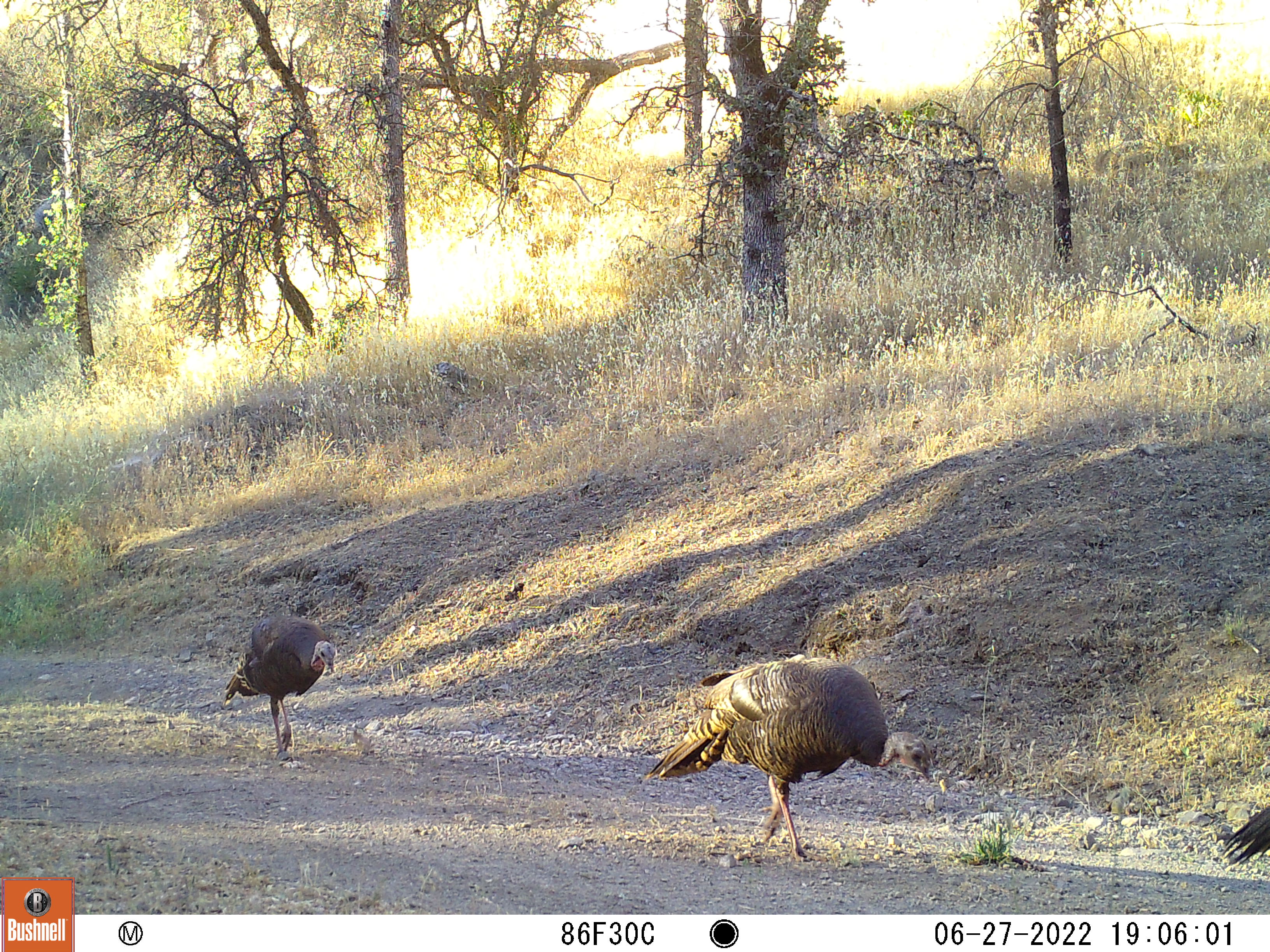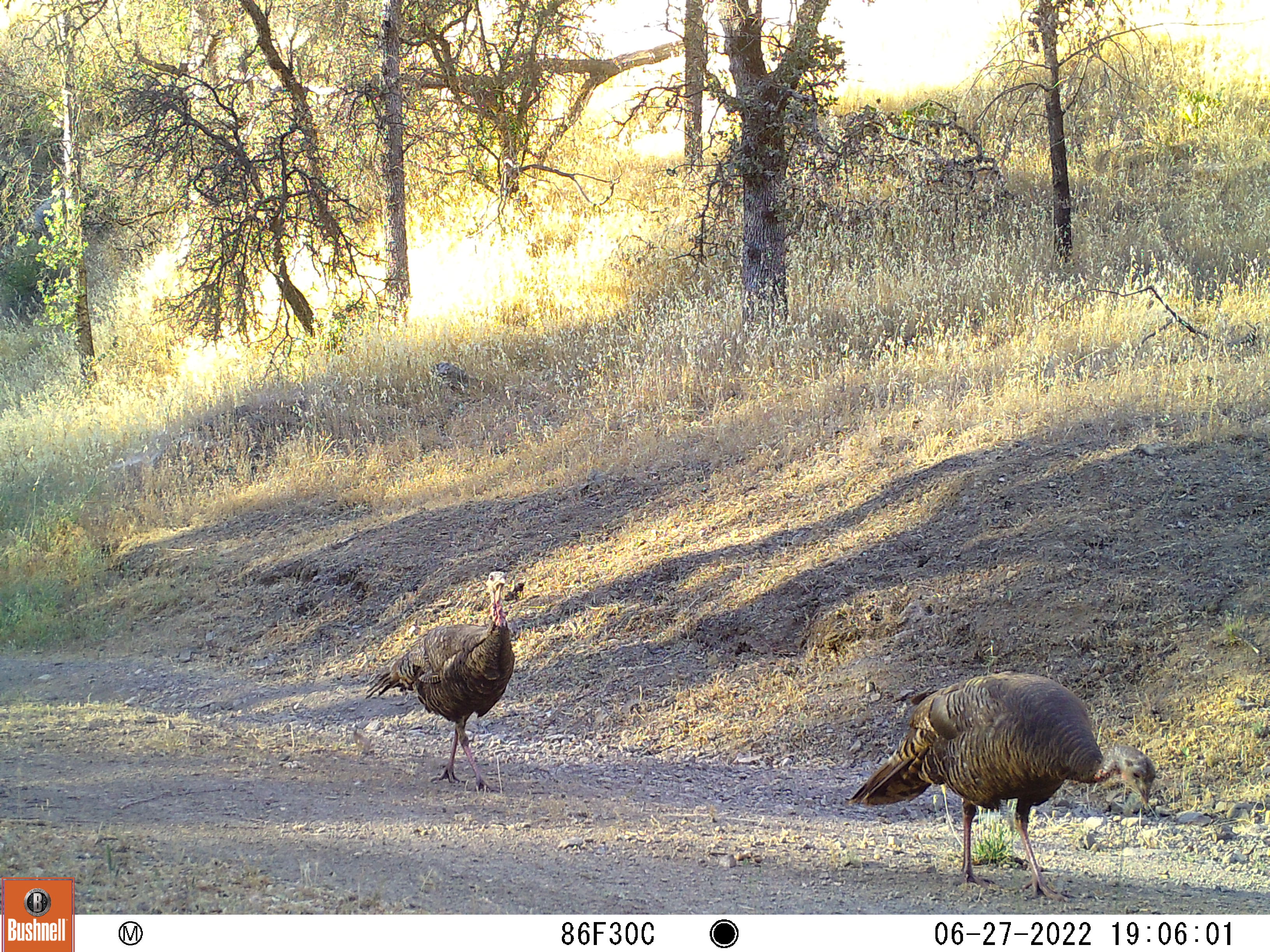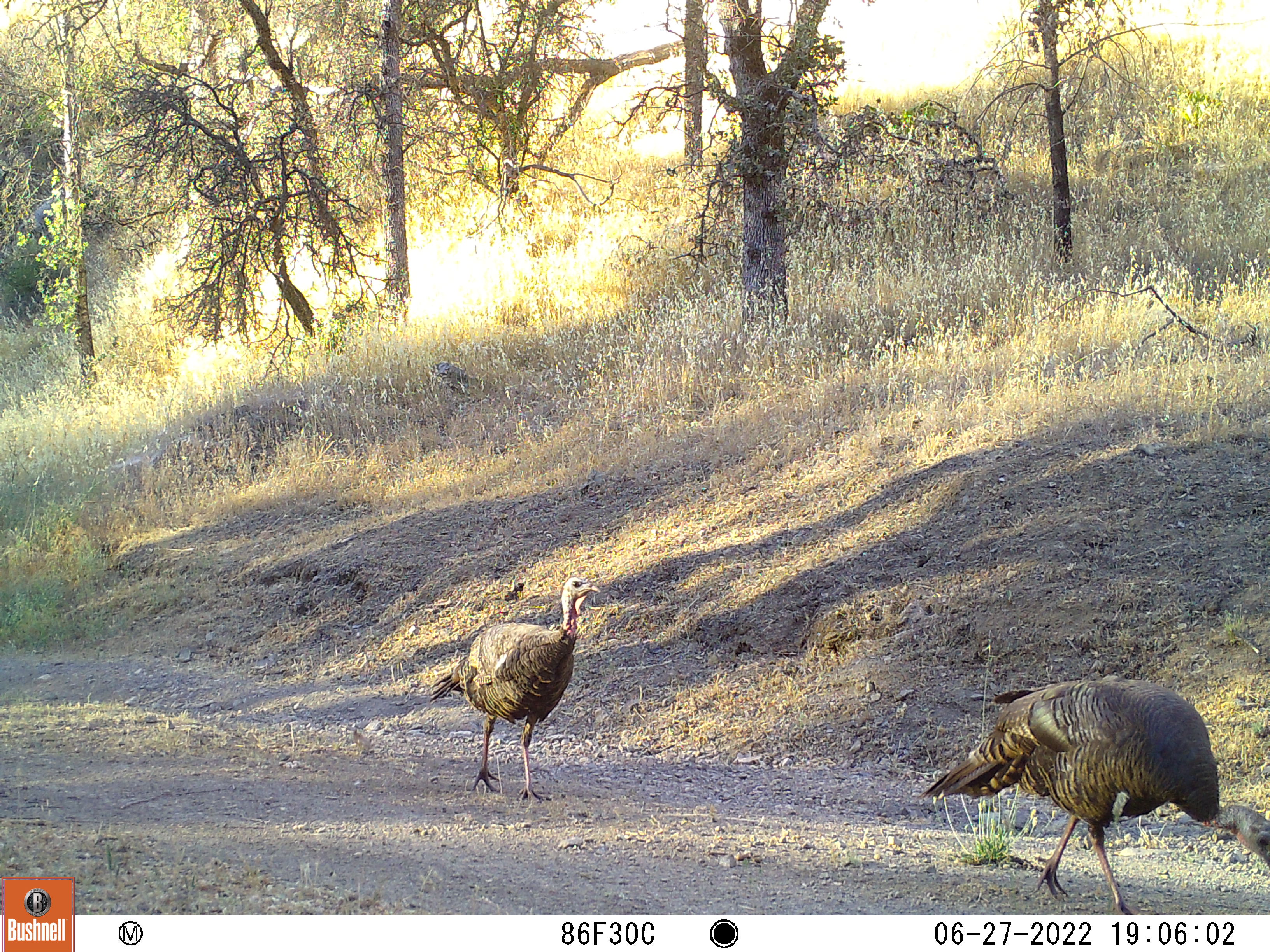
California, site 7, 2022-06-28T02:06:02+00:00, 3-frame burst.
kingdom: Animalia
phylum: Chordata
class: Aves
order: Galliformes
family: Phasianidae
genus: Meleagris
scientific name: Meleagris gallopavo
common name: turkey